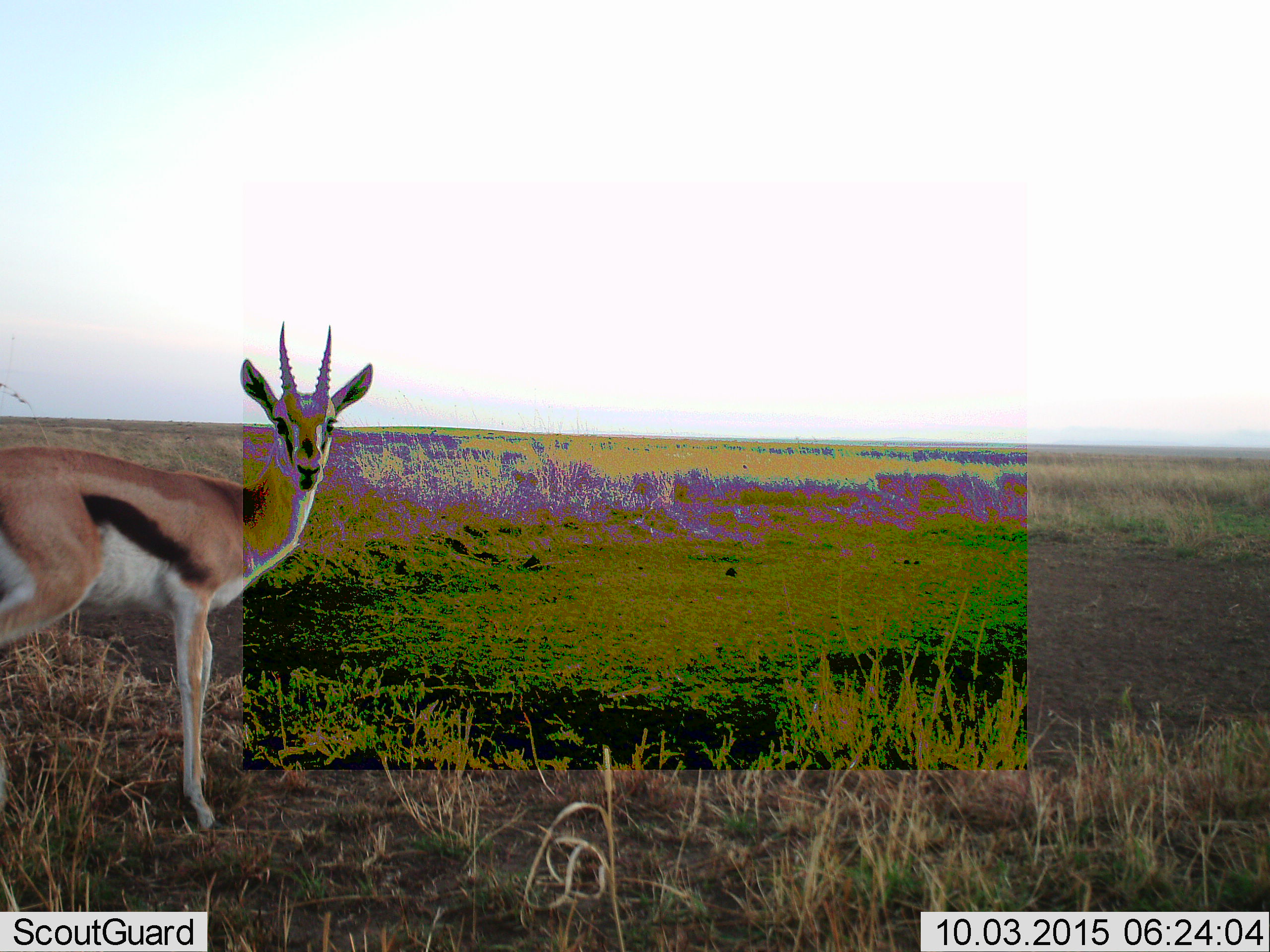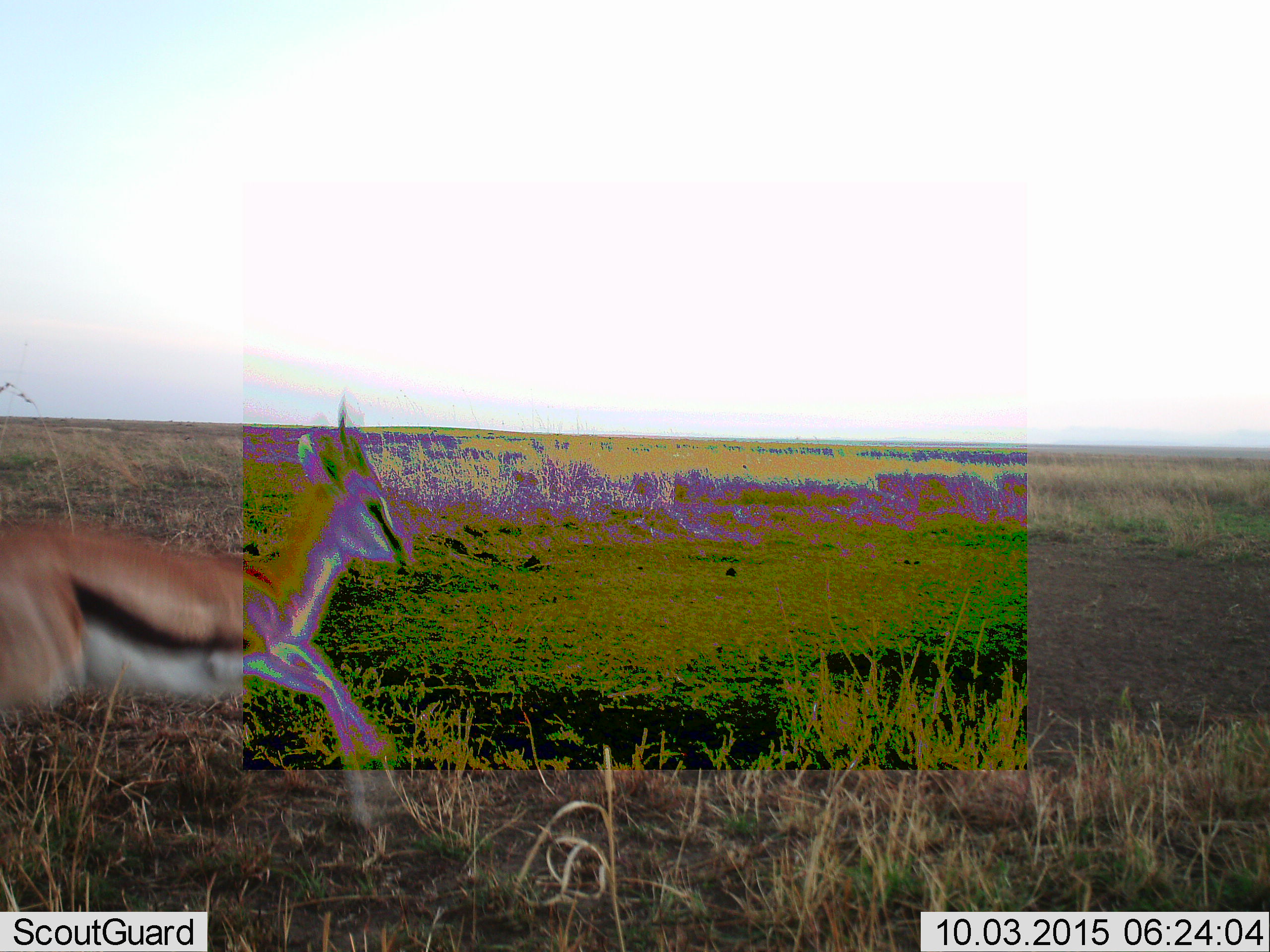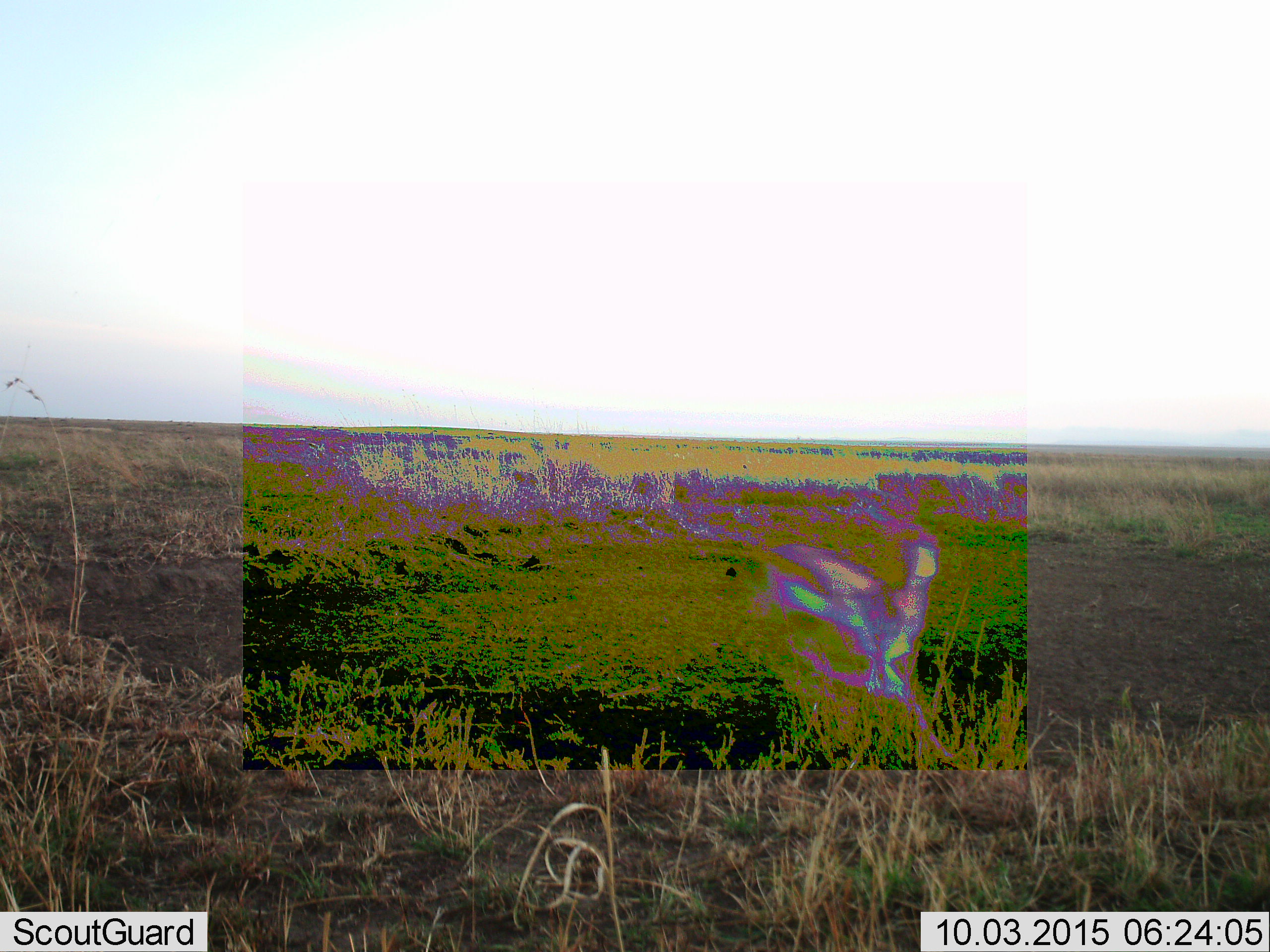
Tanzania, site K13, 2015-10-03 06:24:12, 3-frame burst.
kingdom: Animalia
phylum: Chordata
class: Mammalia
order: Artiodactyla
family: Bovidae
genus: Eudorcas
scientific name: Eudorcas thomsonii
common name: thomson's gazelle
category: gazellethomsons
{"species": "gazellethomsons (thomson's gazelle) (Eudorcas thomsonii)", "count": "1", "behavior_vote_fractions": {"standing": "44%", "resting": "0%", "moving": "56%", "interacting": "0%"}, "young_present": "11%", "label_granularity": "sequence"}